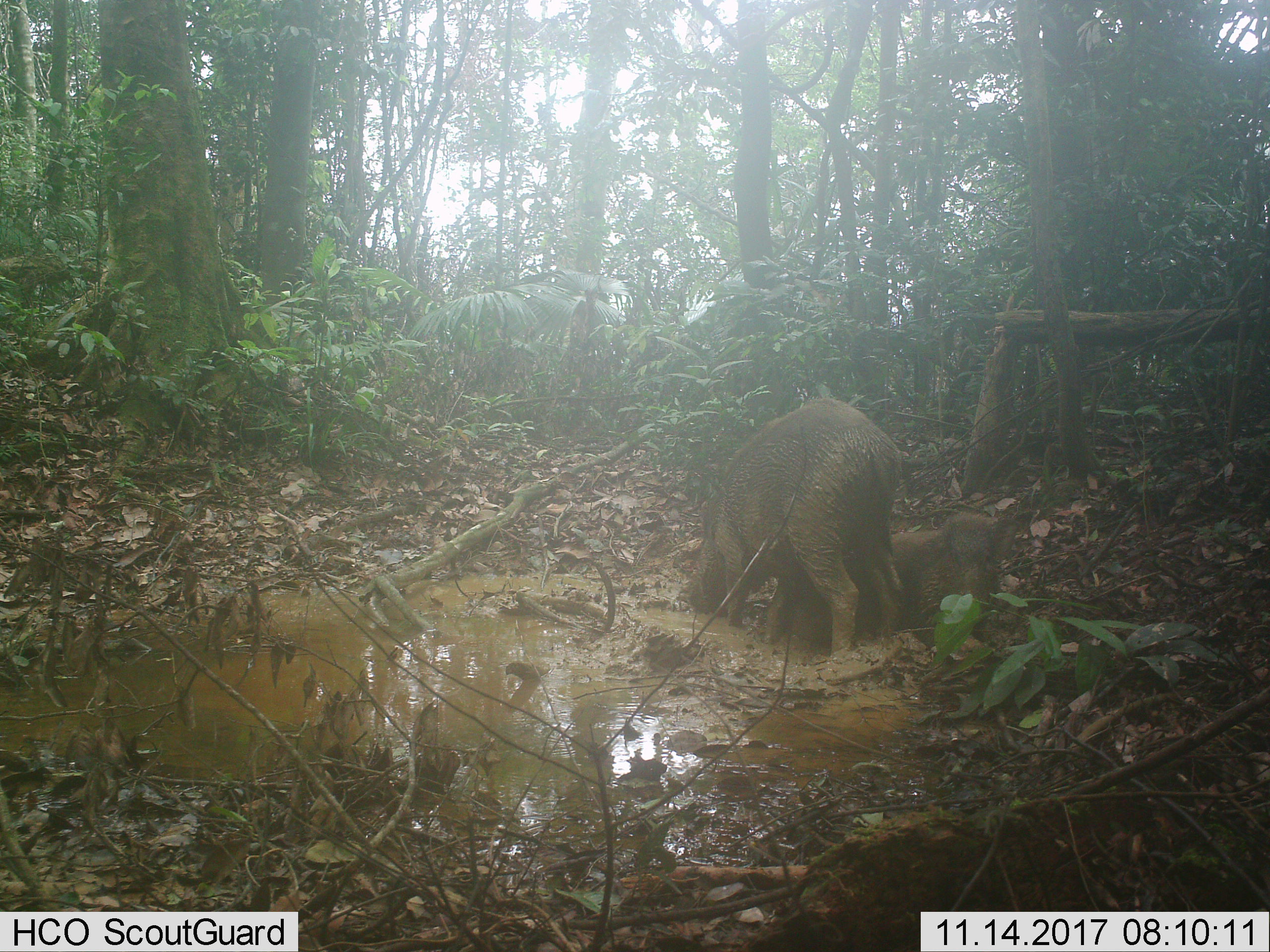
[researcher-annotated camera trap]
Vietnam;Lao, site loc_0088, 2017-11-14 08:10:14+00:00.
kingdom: Animalia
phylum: Chordata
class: Mammalia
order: Artiodactyla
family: Suidae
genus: Sus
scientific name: Sus scrofa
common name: eurasian wild pig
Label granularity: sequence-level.